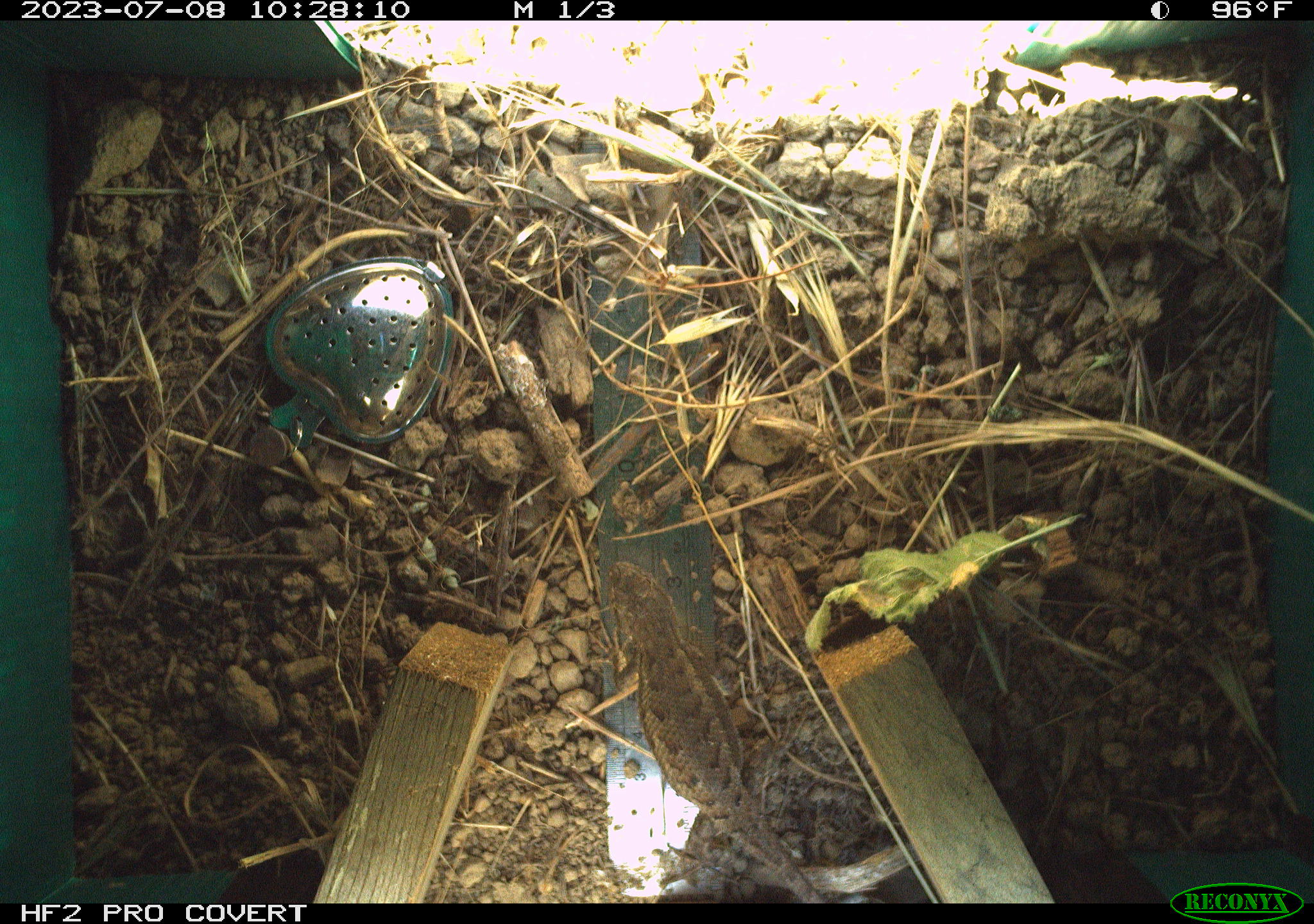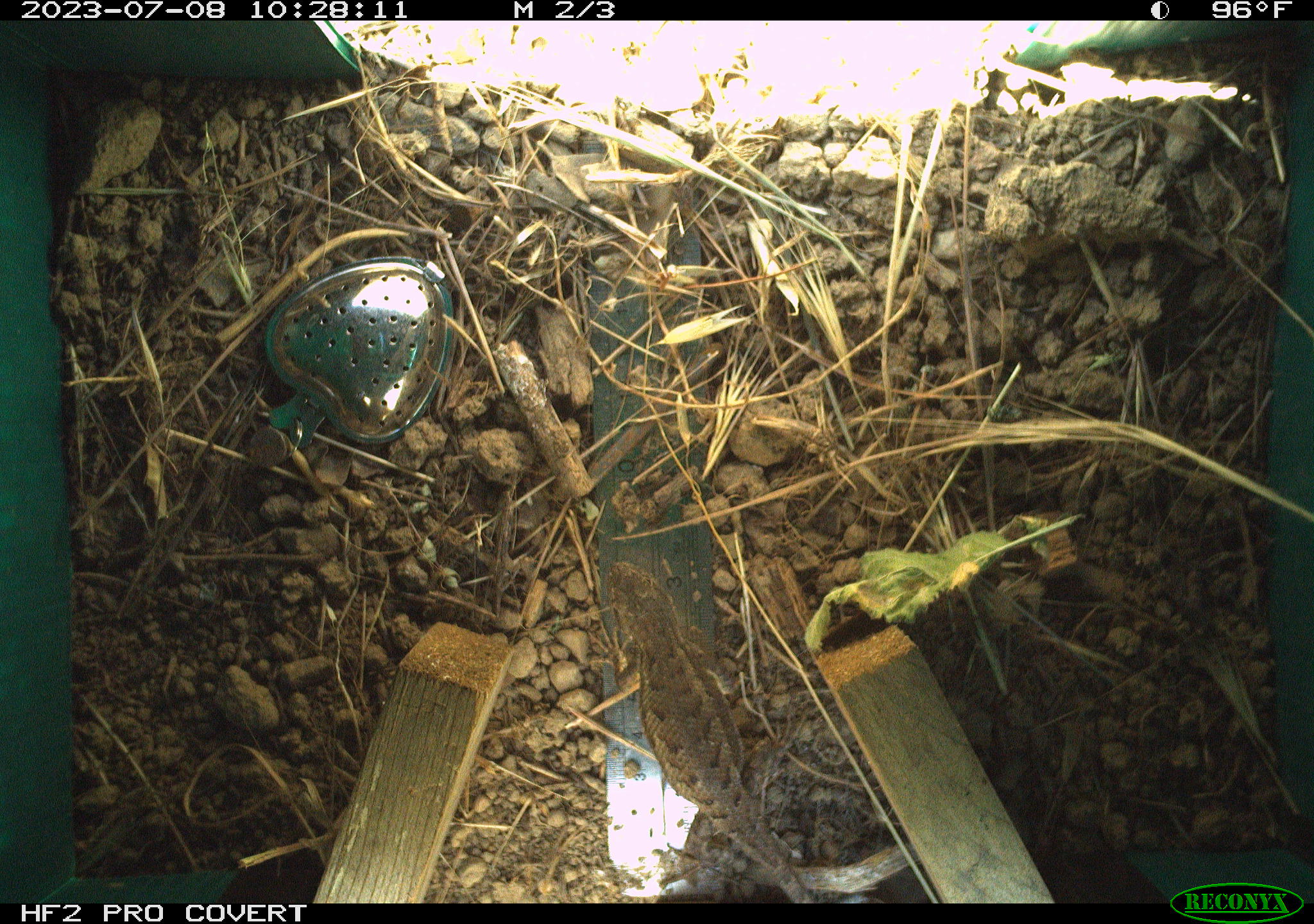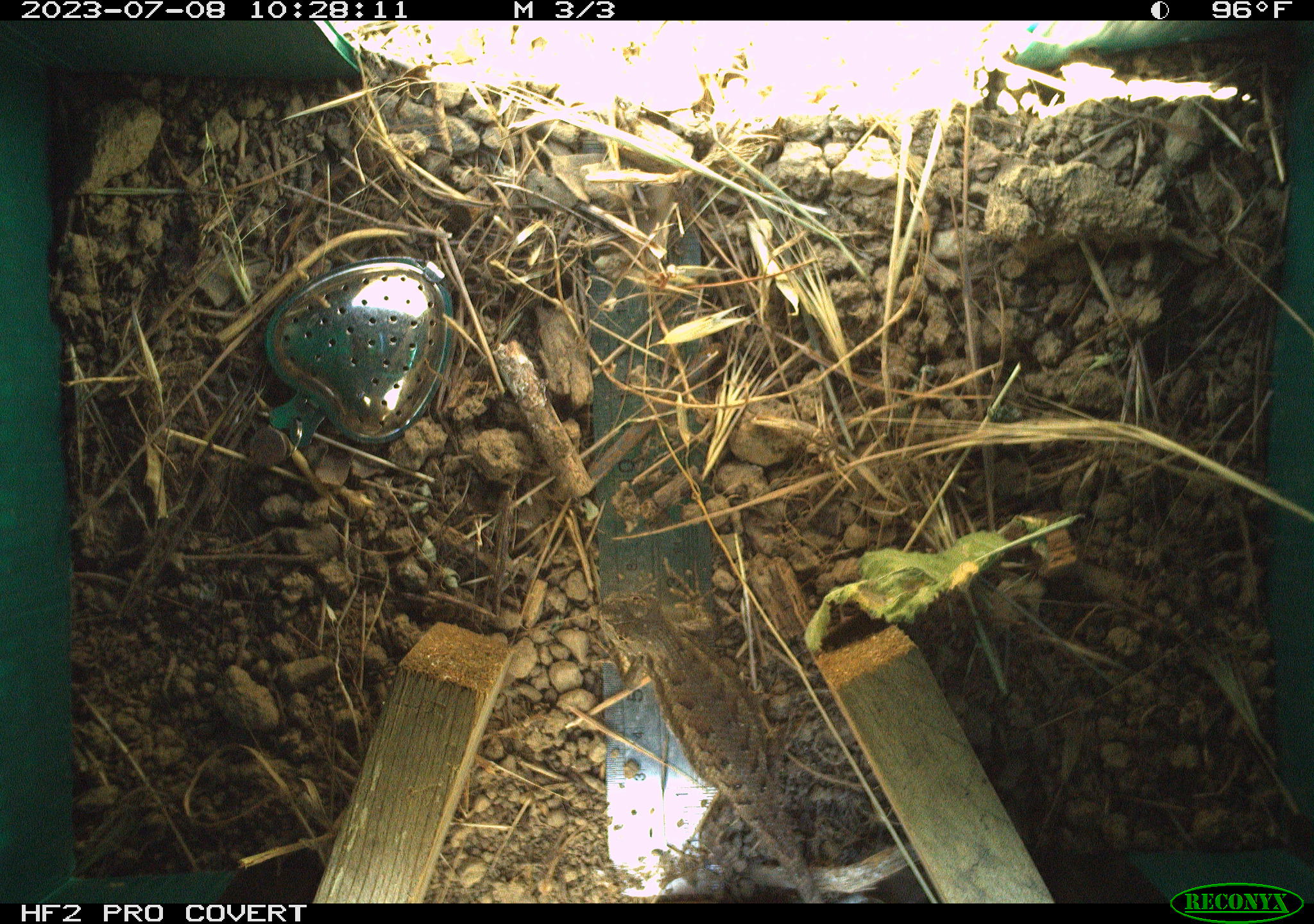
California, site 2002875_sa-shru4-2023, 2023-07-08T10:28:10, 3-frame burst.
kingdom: Animalia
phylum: Chordata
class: Reptilia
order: Squamata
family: Phrynosomatidae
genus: Sceloporus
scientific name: Sceloporus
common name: spiny lizards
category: sceloporus species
Sceloporus species (spiny lizards) (Sceloporus).